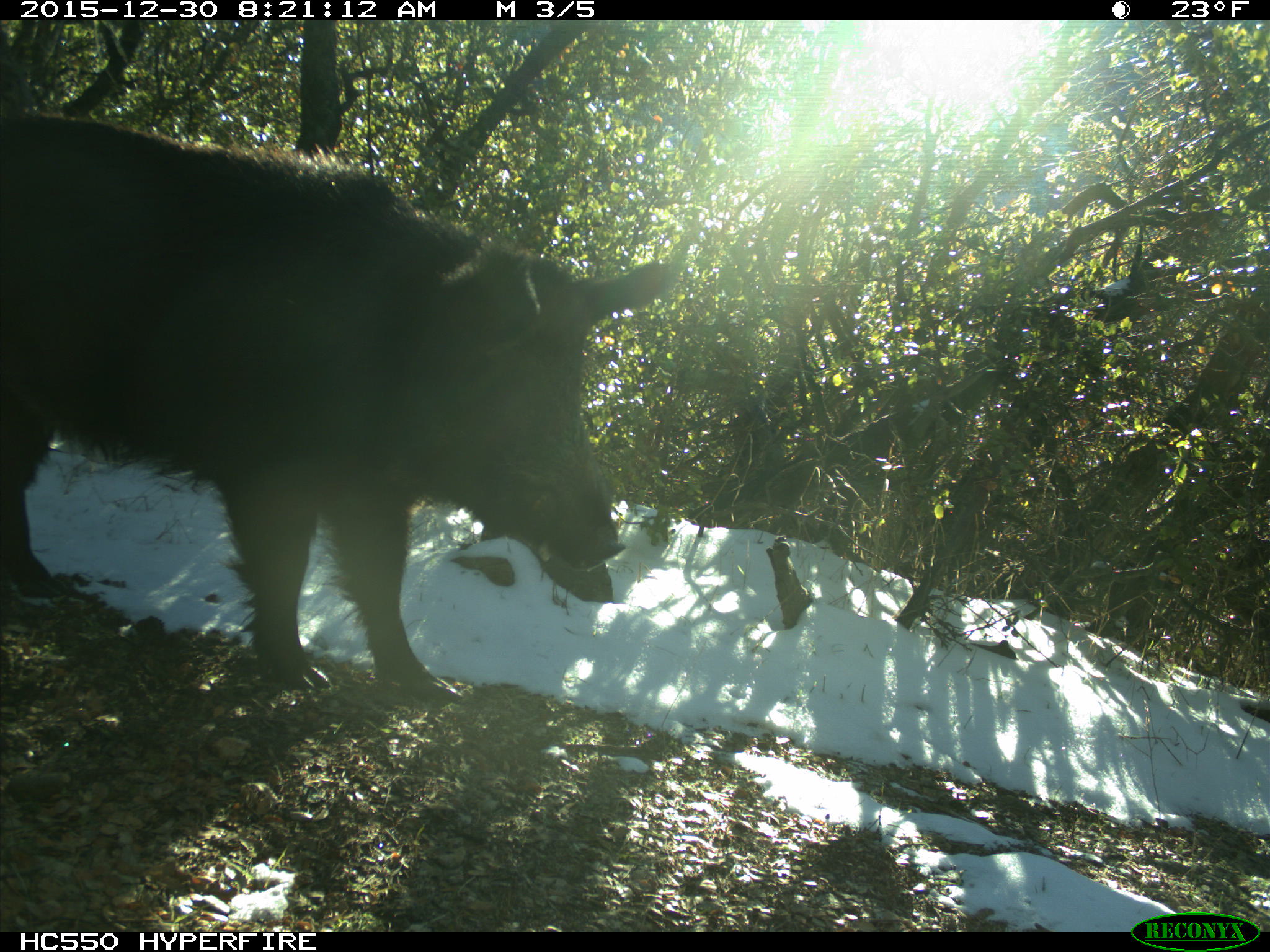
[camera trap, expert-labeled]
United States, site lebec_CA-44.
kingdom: Animalia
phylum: Chordata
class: Mammalia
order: Artiodactyla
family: Suidae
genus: Sus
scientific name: Sus scrofa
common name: wild boar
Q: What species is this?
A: Sus scrofa (wild boar).